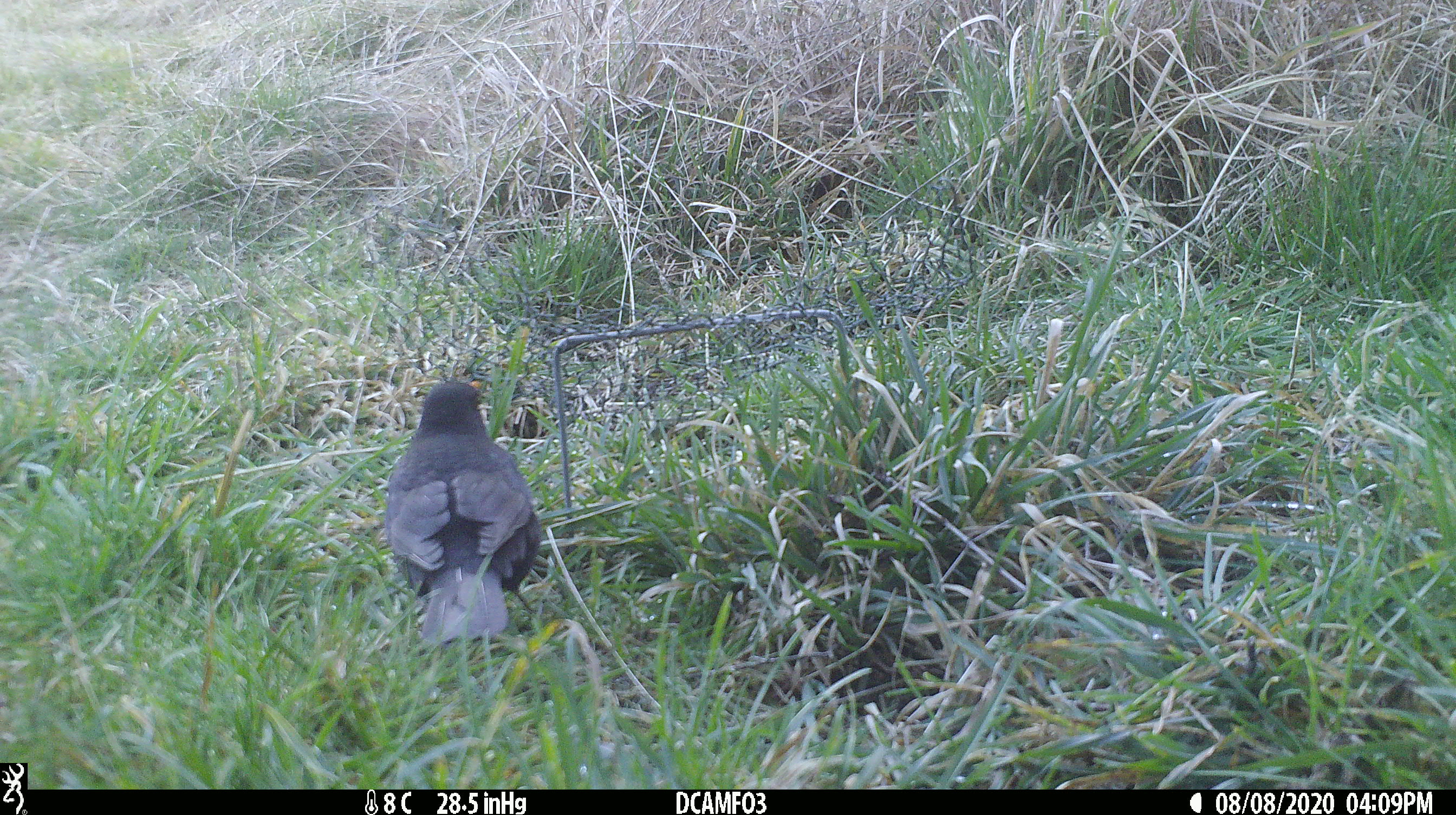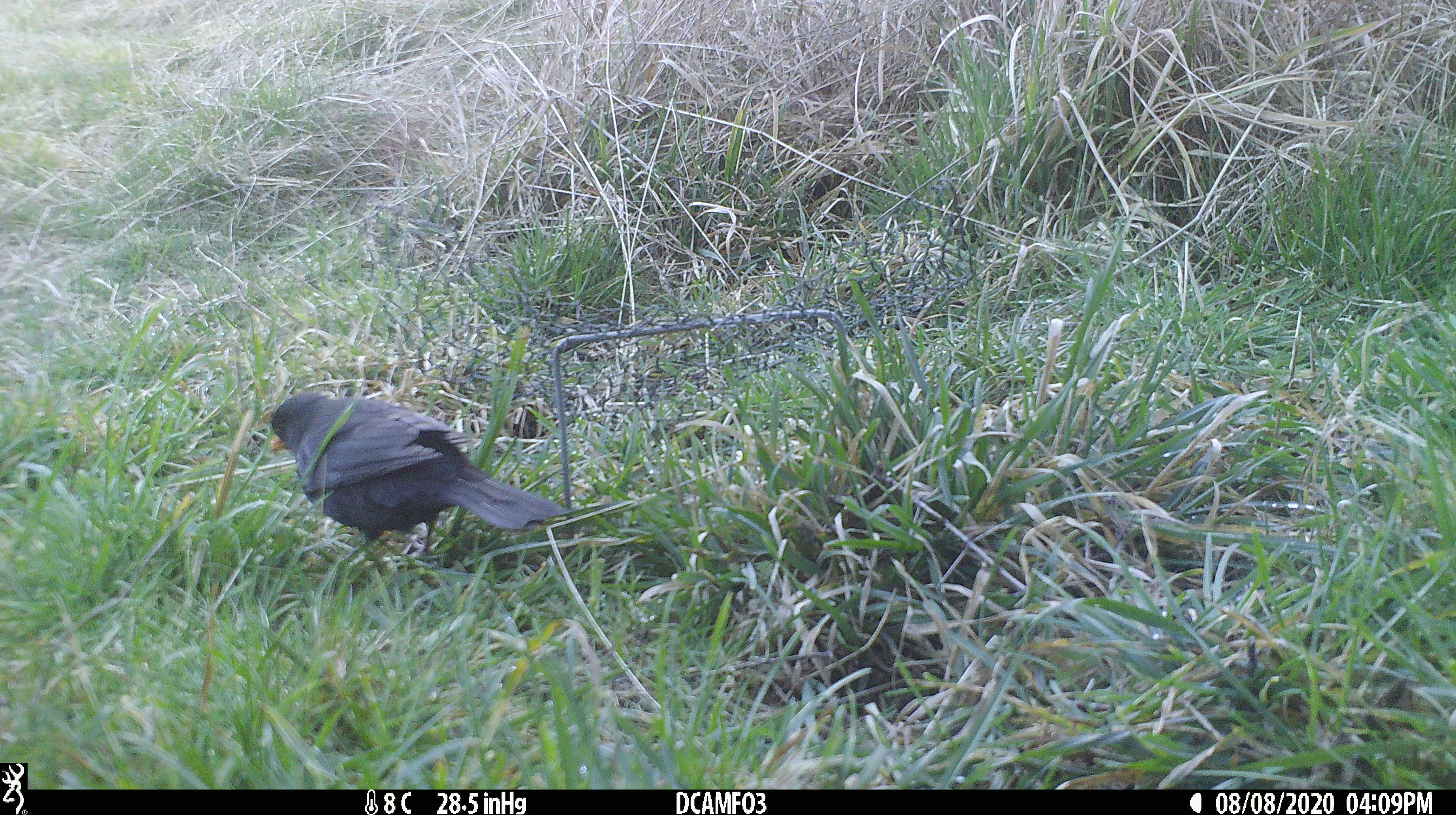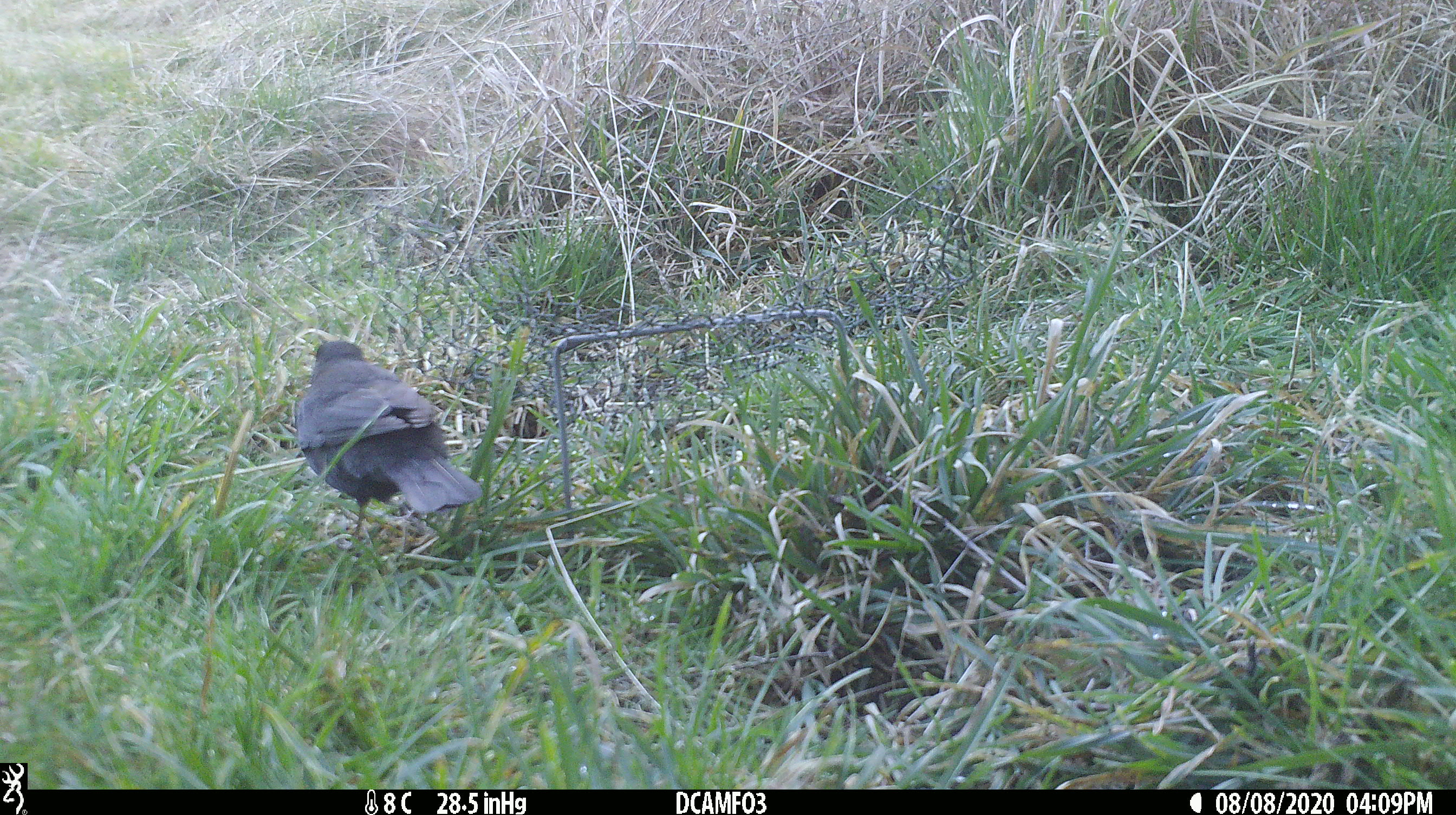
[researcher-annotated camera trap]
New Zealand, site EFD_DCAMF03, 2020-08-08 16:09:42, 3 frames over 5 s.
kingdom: Animalia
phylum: Chordata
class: Aves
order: Passeriformes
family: Turdidae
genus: Turdus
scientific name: Turdus merula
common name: eurasian blackbird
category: blackbird